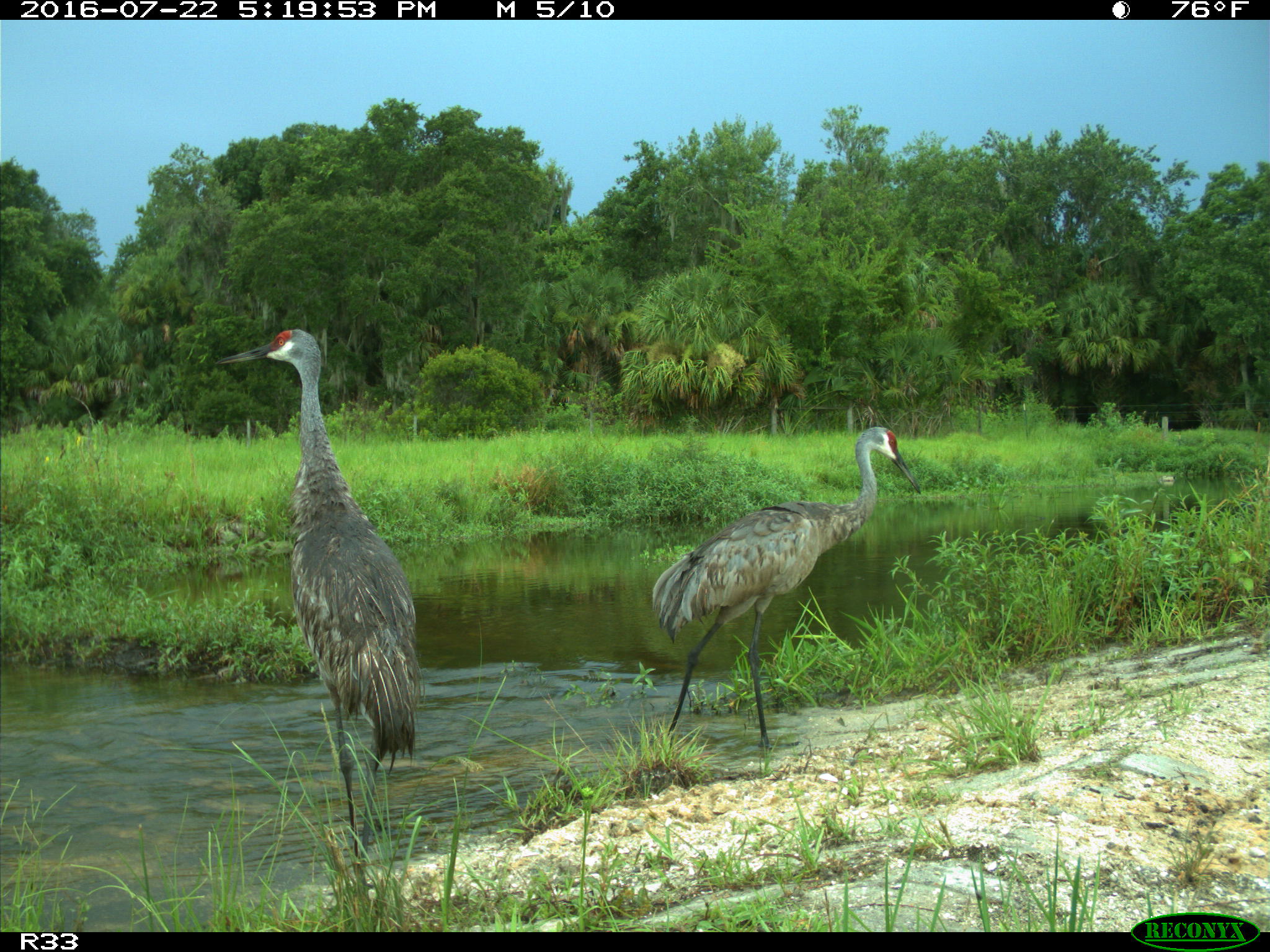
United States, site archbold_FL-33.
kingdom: Animalia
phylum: Chordata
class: Aves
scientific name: Aves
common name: birds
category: unidentified bird